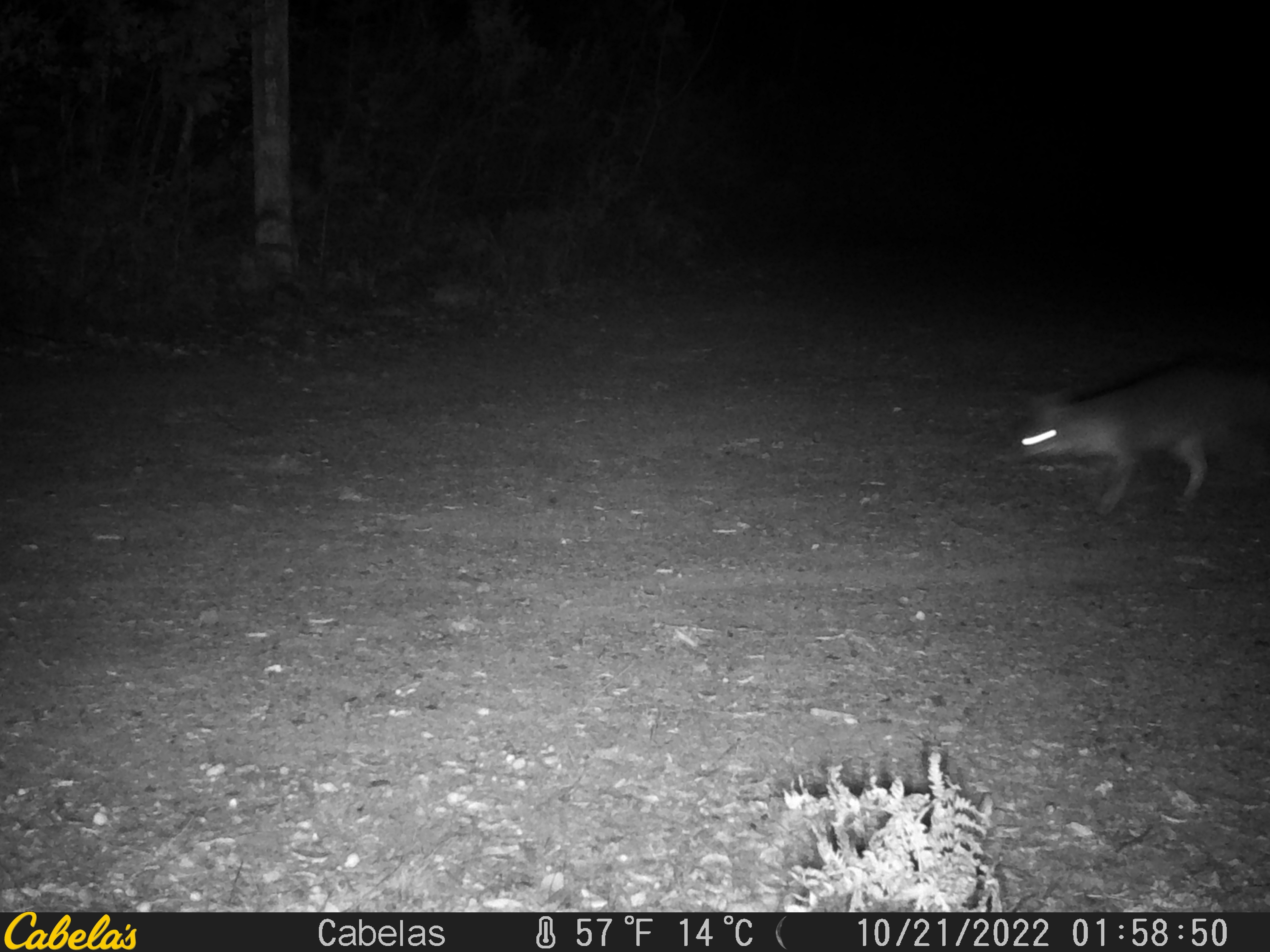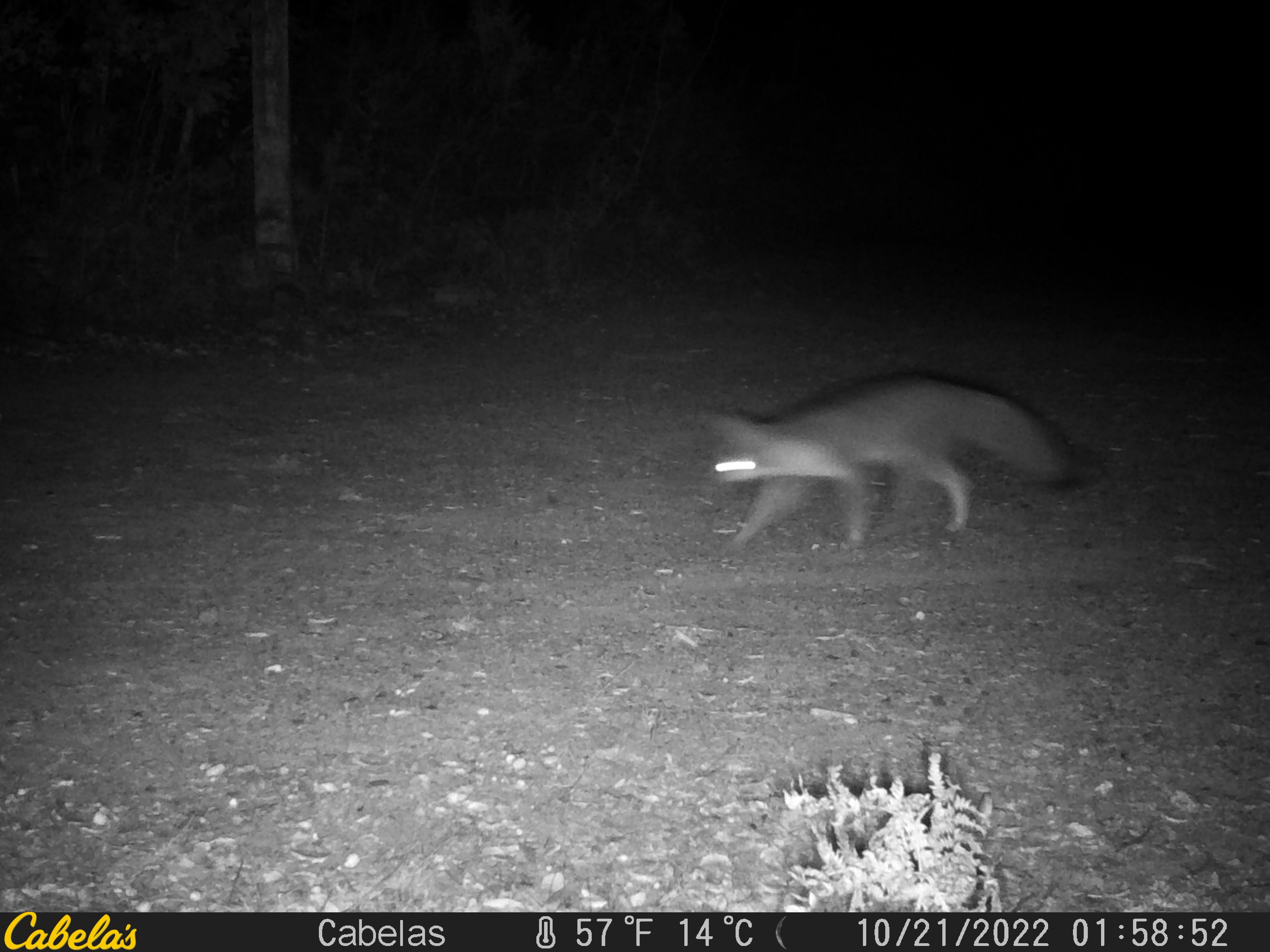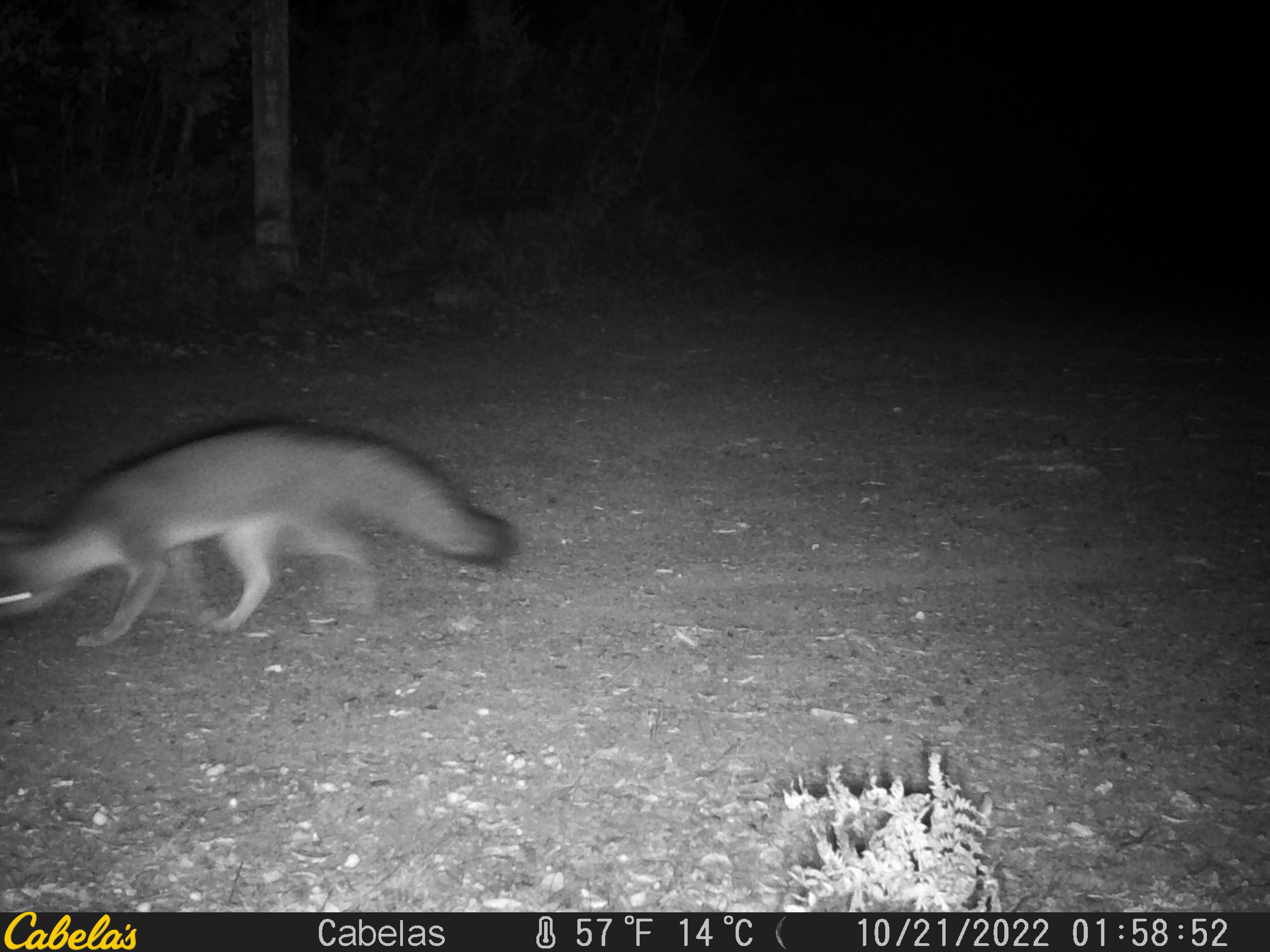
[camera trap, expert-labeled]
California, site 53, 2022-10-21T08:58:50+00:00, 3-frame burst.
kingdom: Animalia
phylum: Chordata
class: Mammalia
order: Carnivora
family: Canidae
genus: Urocyon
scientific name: Urocyon cinereoargenteus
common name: gray fox